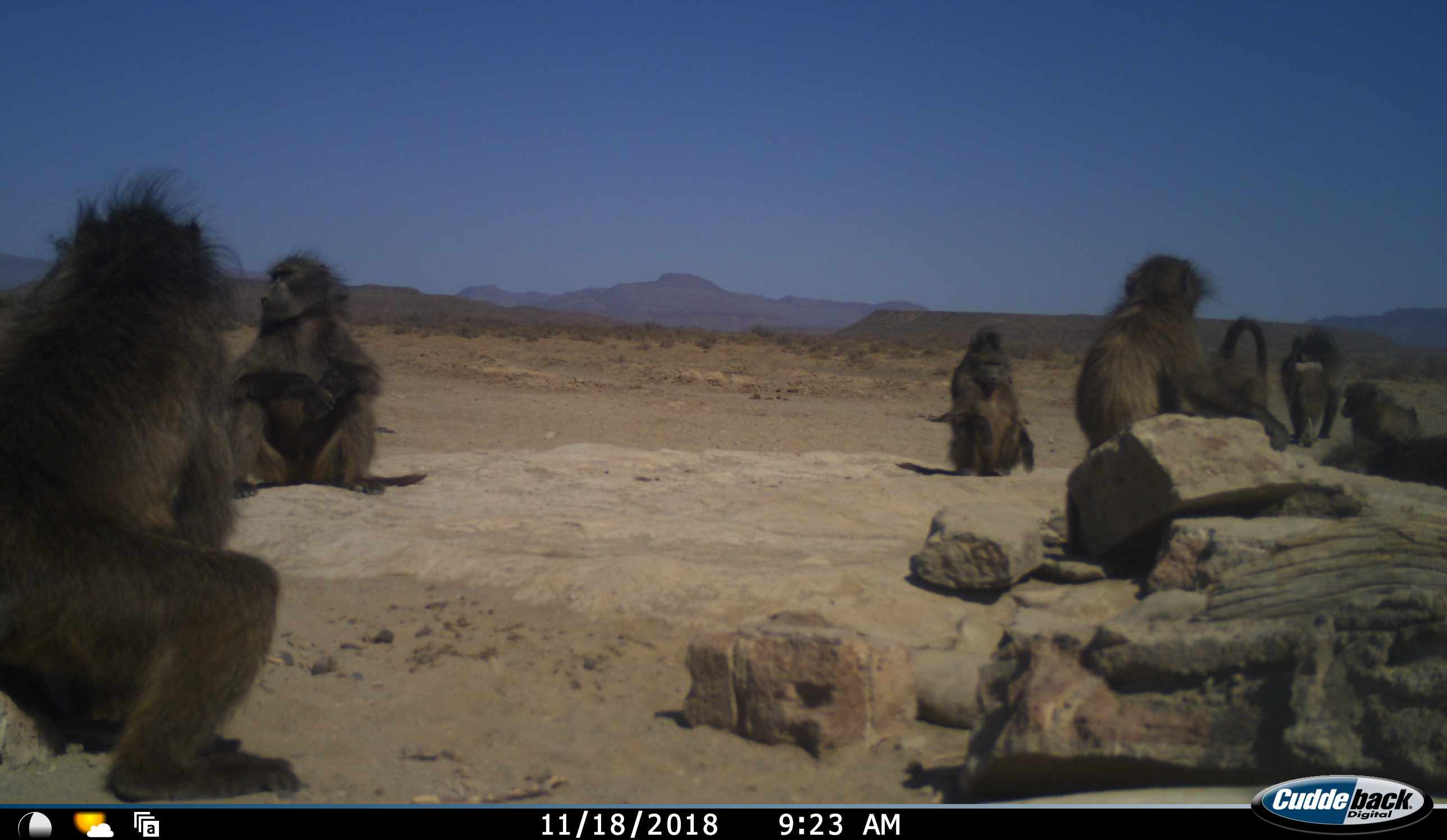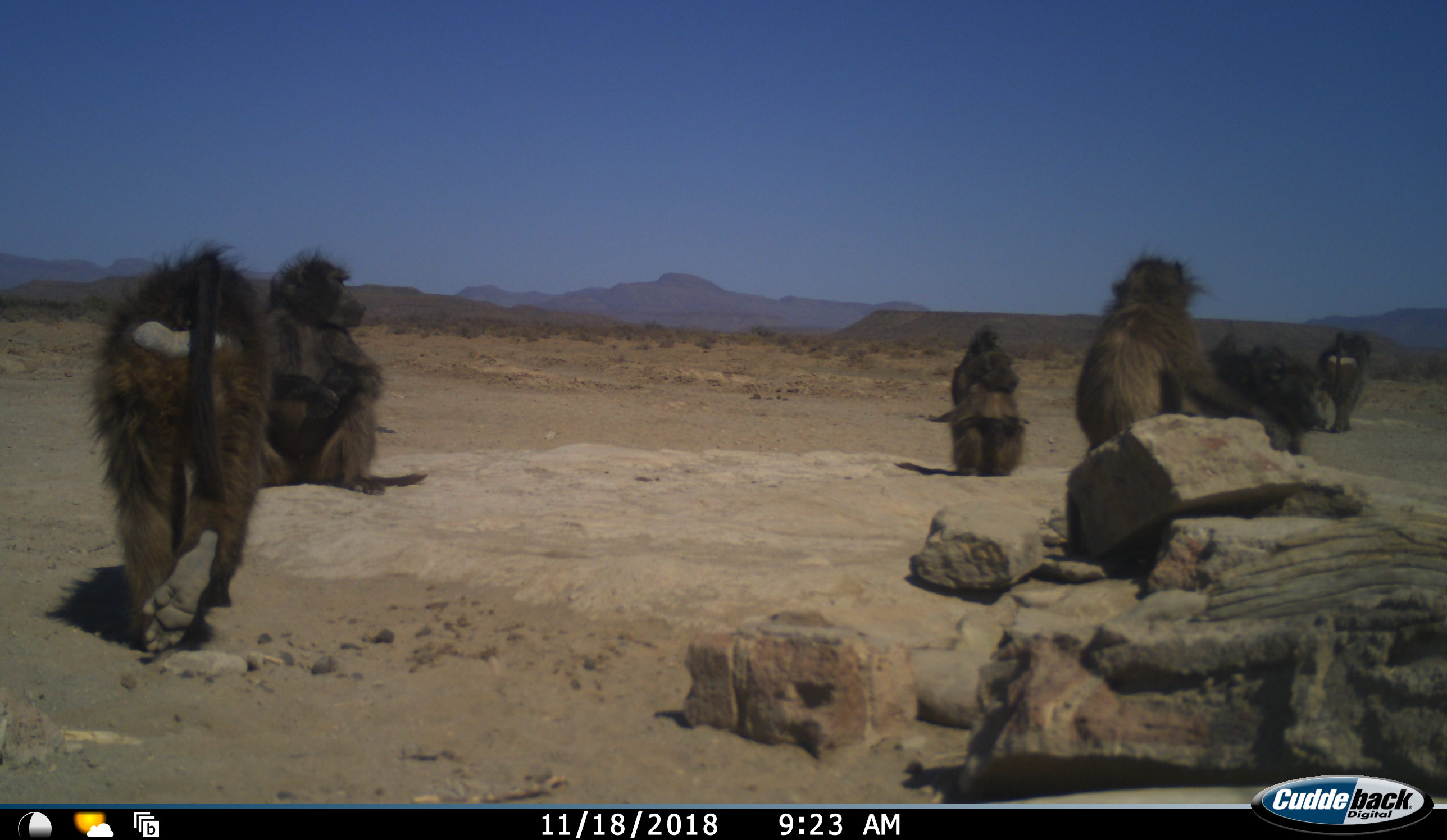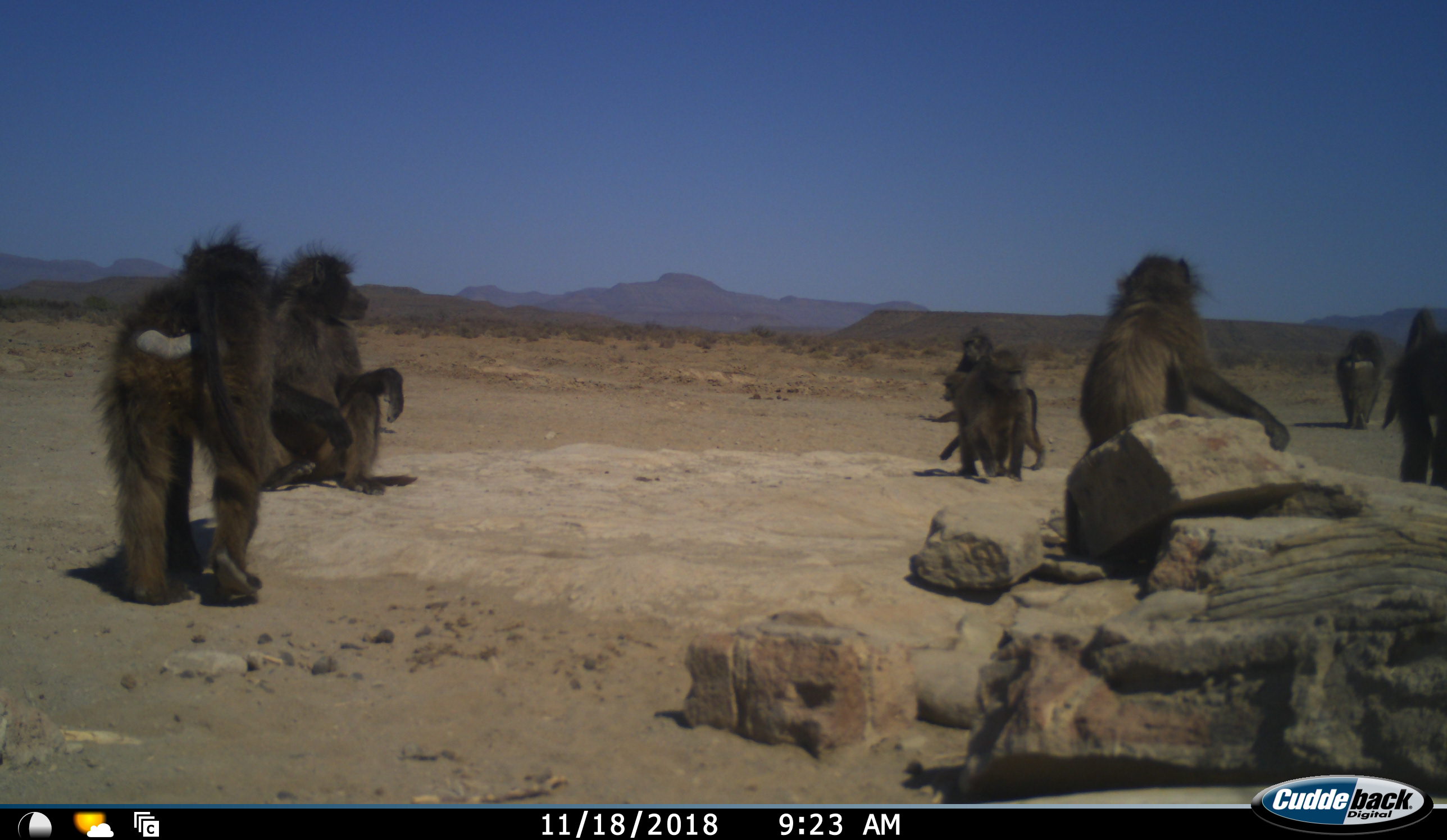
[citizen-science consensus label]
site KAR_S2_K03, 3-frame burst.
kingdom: Animalia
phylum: Chordata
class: Mammalia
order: Primates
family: Cercopithecidae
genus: Papio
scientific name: Papio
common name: baboon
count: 8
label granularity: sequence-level